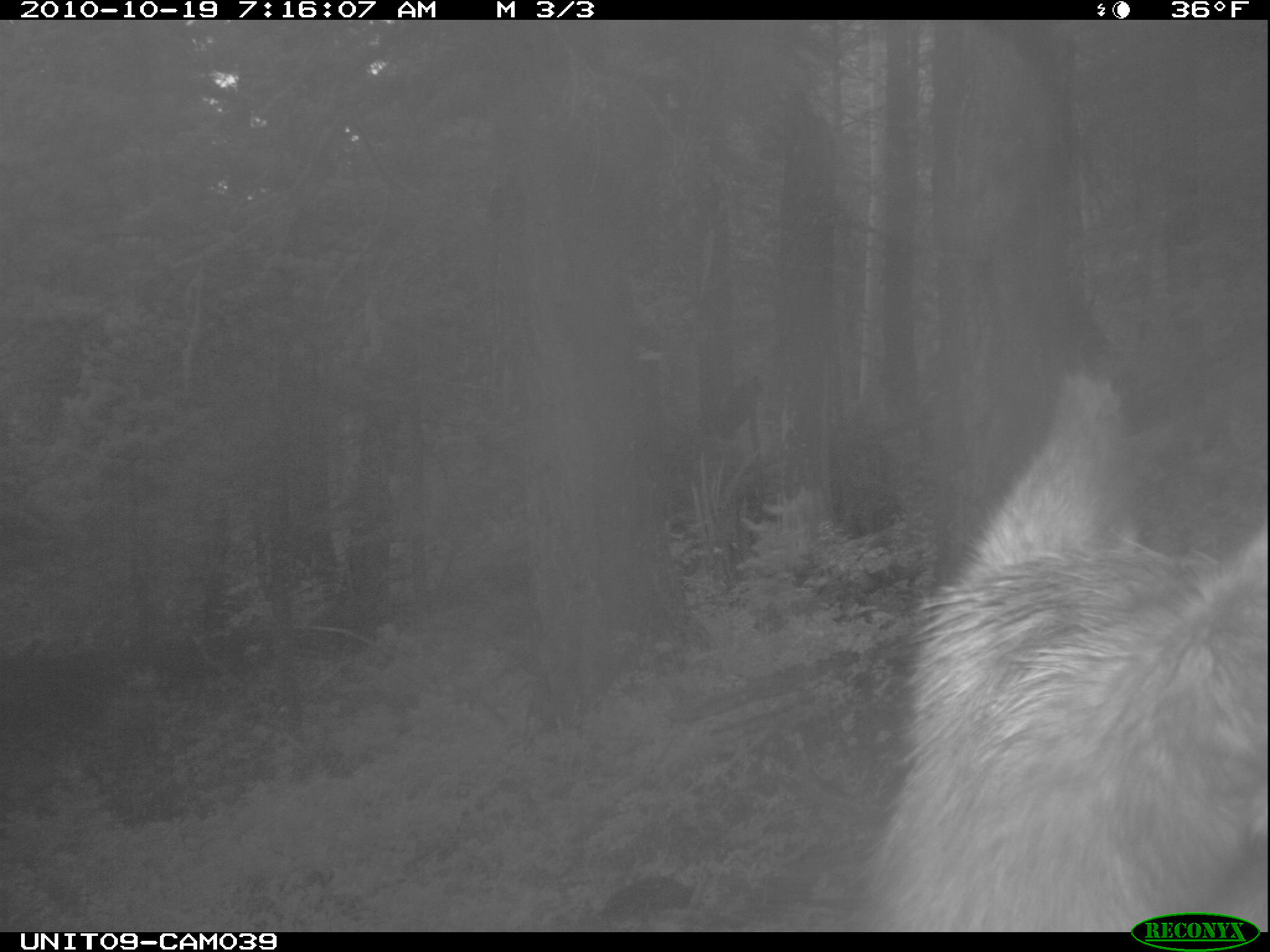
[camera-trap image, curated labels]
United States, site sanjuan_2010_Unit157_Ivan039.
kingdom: Animalia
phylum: Chordata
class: Mammalia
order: Artiodactyla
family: Cervidae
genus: Cervus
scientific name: Cervus elaphus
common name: red deer